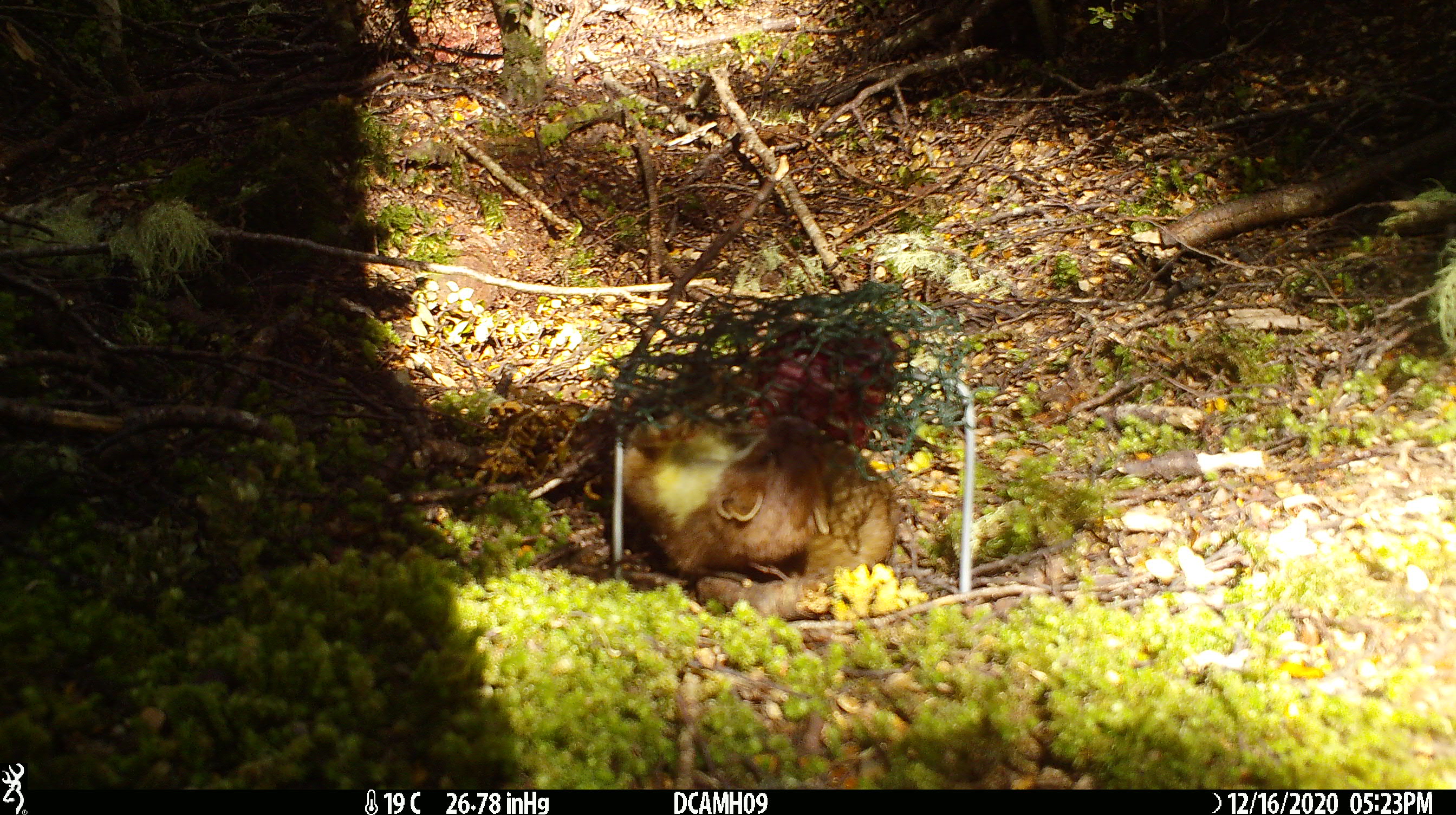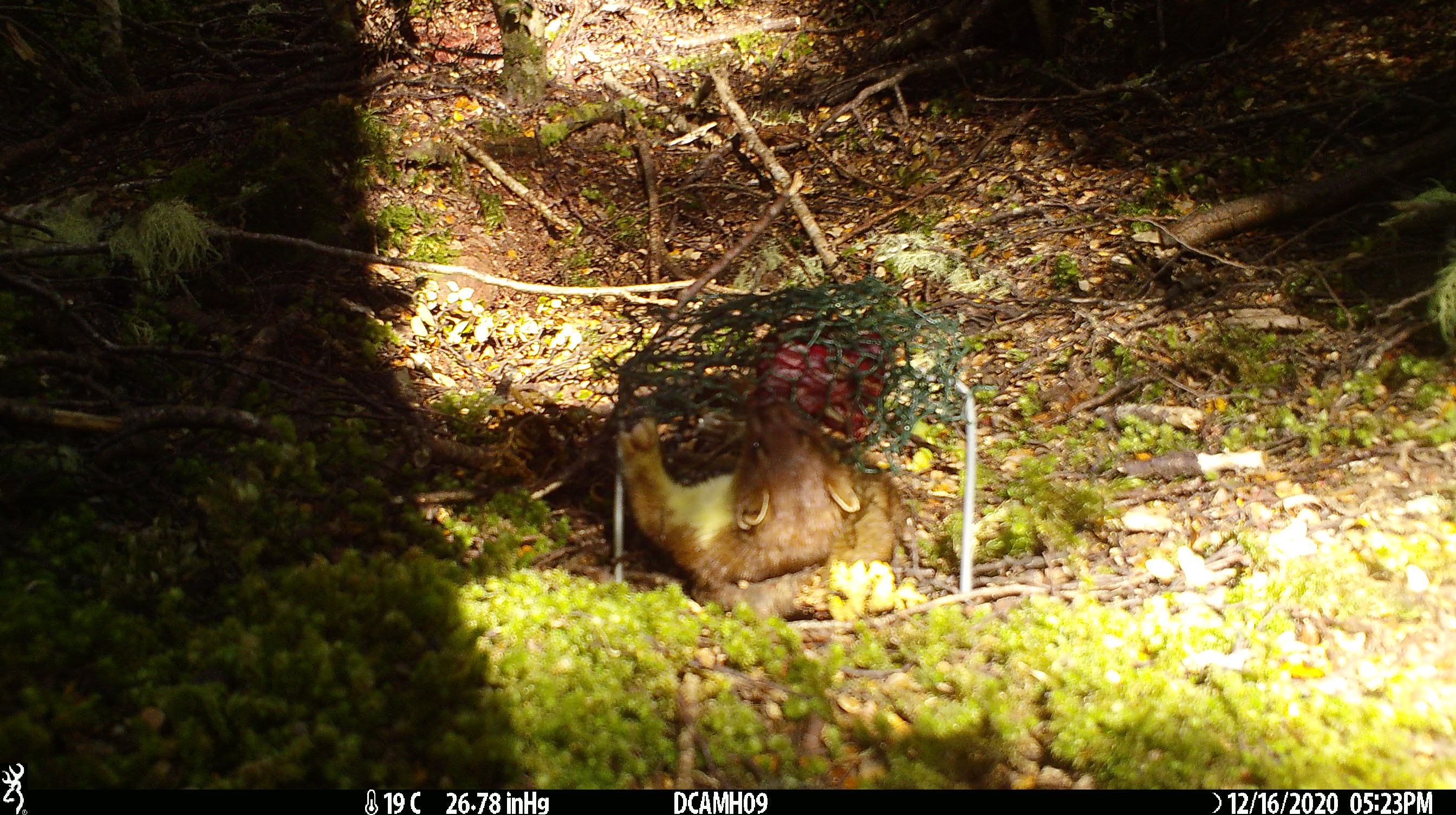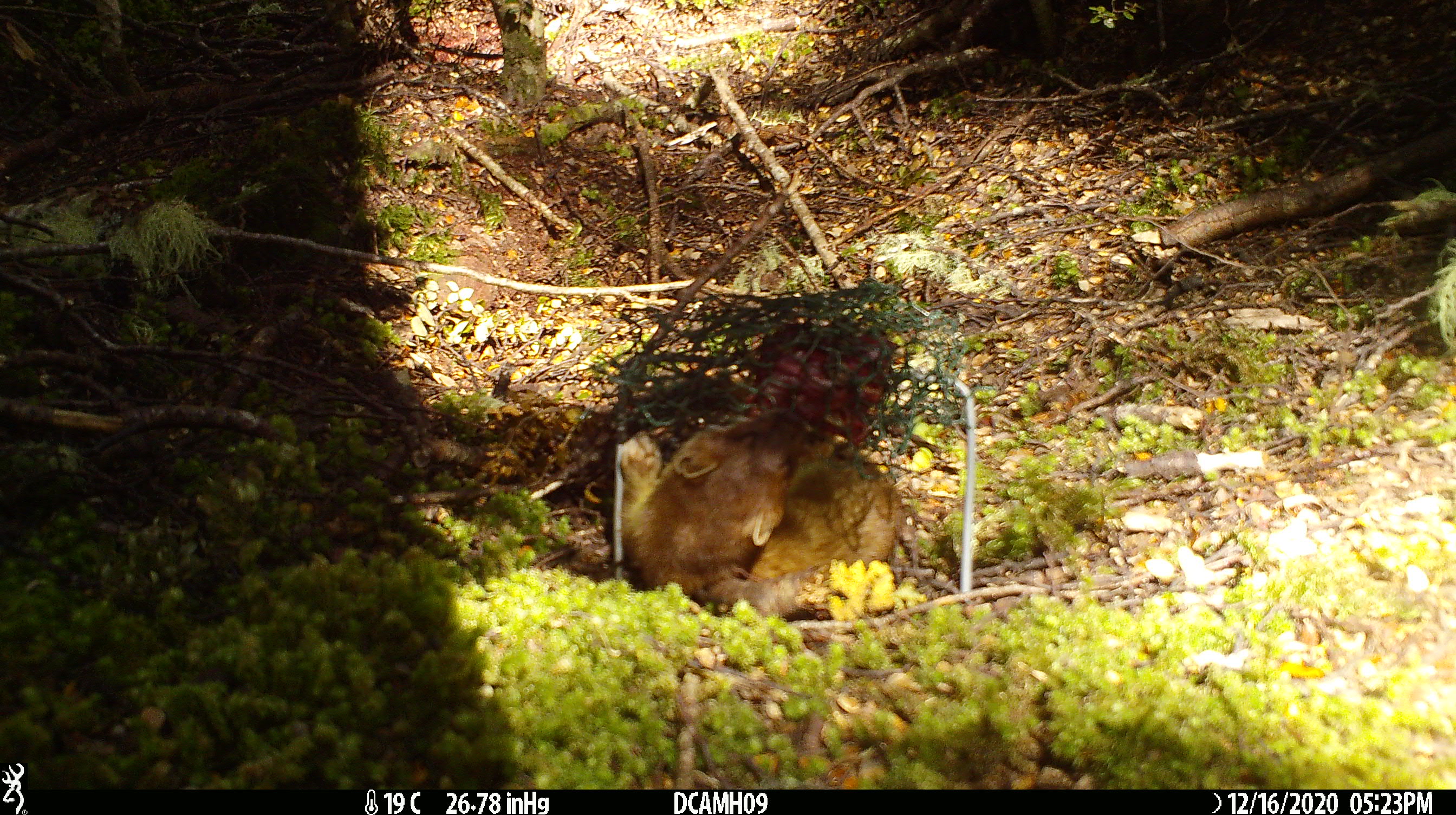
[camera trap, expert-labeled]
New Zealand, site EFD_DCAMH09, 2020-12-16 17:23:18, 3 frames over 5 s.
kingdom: Animalia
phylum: Chordata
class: Mammalia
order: Carnivora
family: Mustelidae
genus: Mustela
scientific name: Mustela erminea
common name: stoat